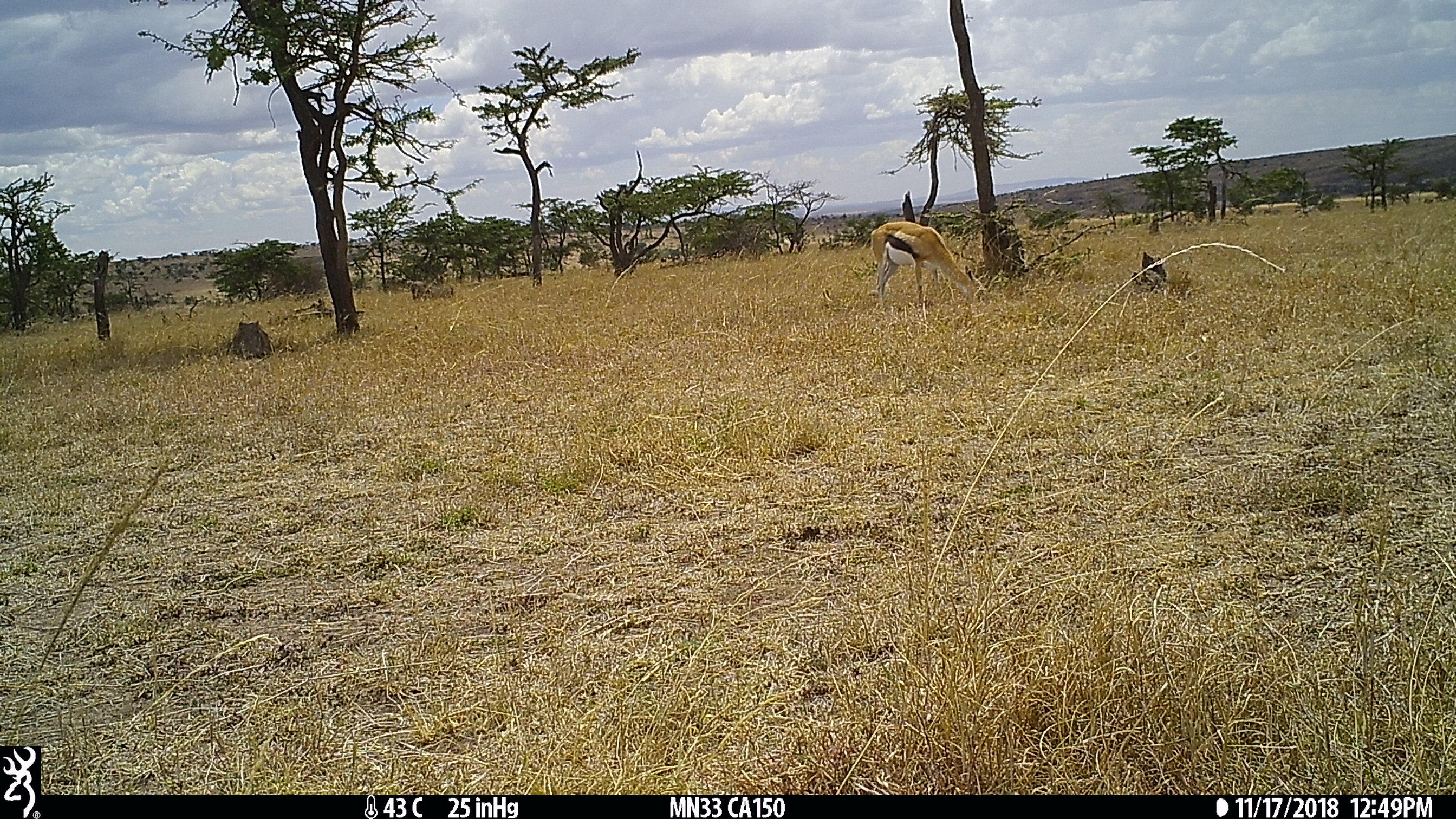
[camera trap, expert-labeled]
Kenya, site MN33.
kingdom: Animalia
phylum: Chordata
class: Mammalia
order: Artiodactyla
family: Bovidae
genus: Eudorcas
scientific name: Eudorcas thomsonii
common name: thomon's gazelle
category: gazelle thomsons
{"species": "gazelle thomsons (thomon's gazelle) (Eudorcas thomsonii)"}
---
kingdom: Animalia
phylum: Chordata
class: Mammalia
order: Artiodactyla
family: Suidae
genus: Phacochoerus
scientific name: Phacochoerus africanus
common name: common warthog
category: warthog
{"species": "warthog (common warthog) (Phacochoerus africanus)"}